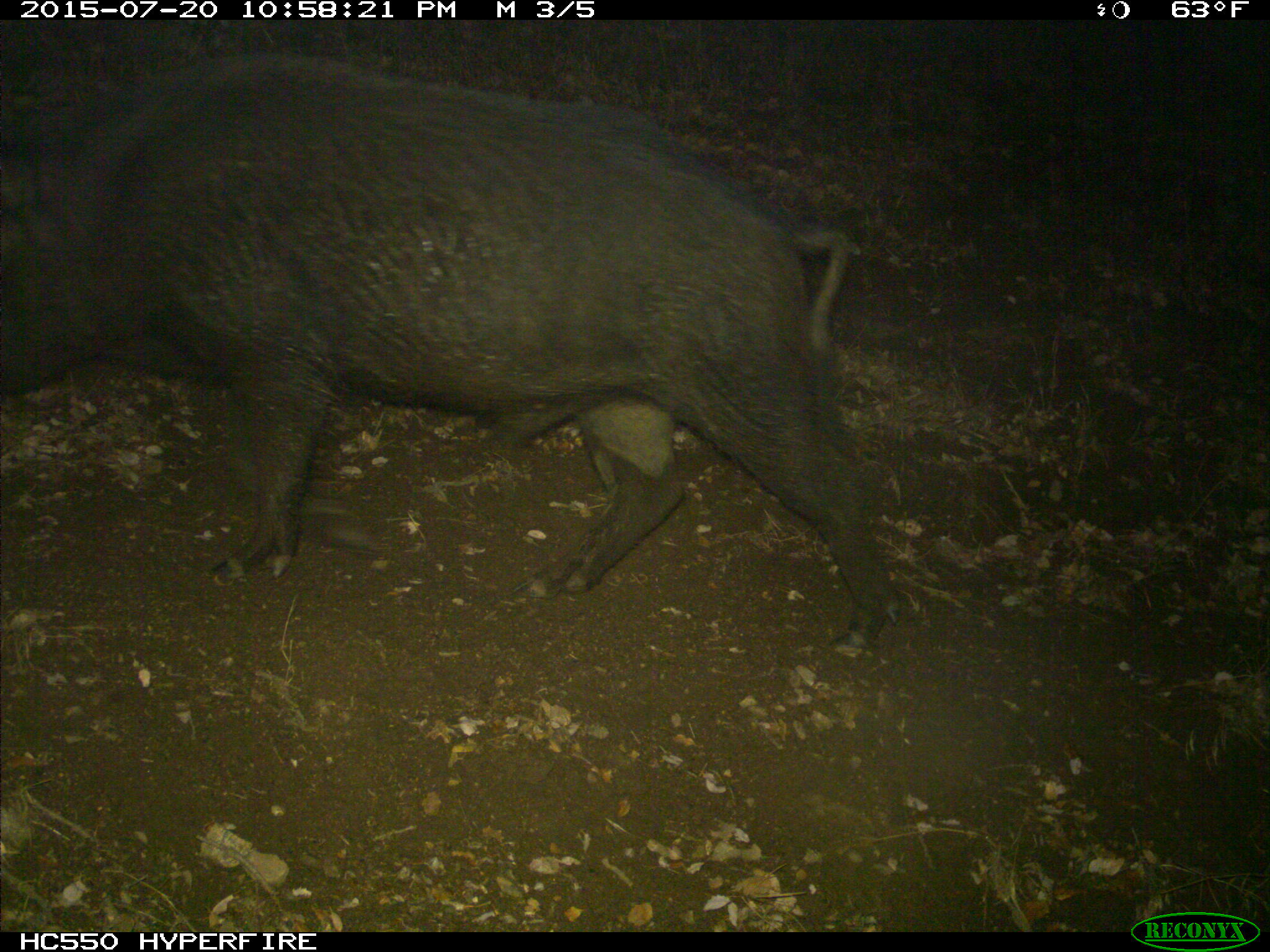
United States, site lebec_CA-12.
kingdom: Animalia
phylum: Chordata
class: Mammalia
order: Artiodactyla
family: Suidae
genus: Sus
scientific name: Sus scrofa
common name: wild boar